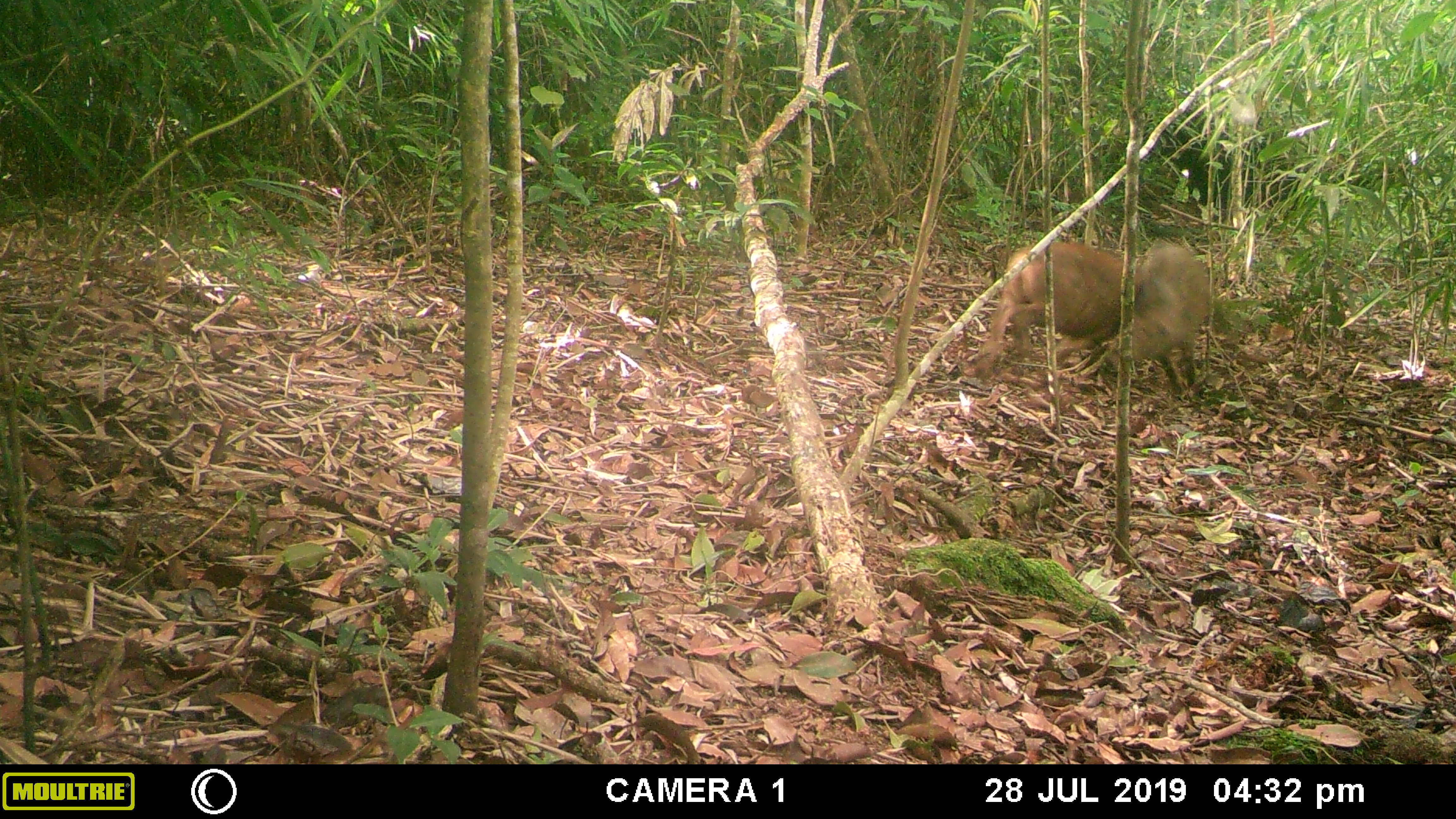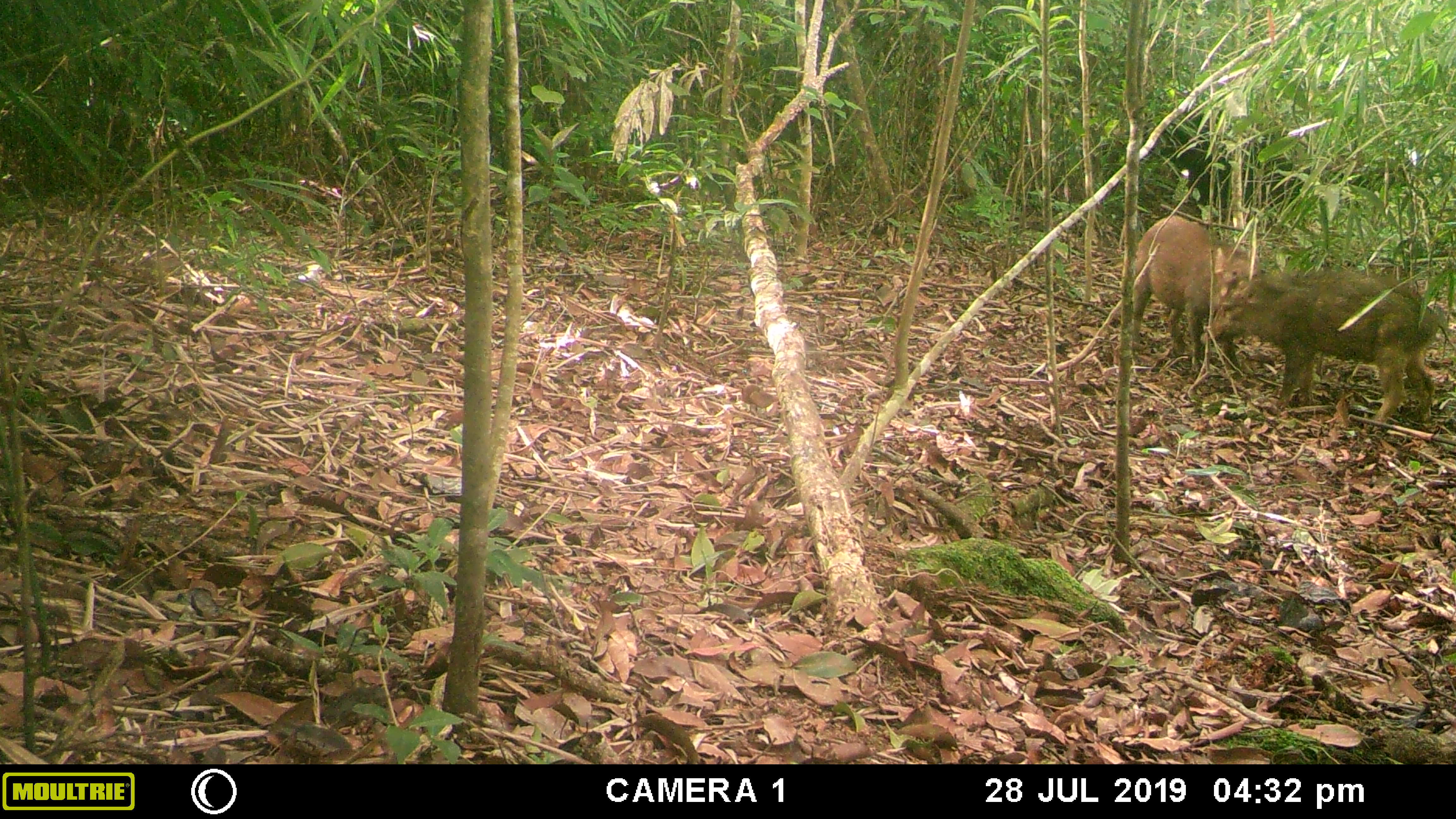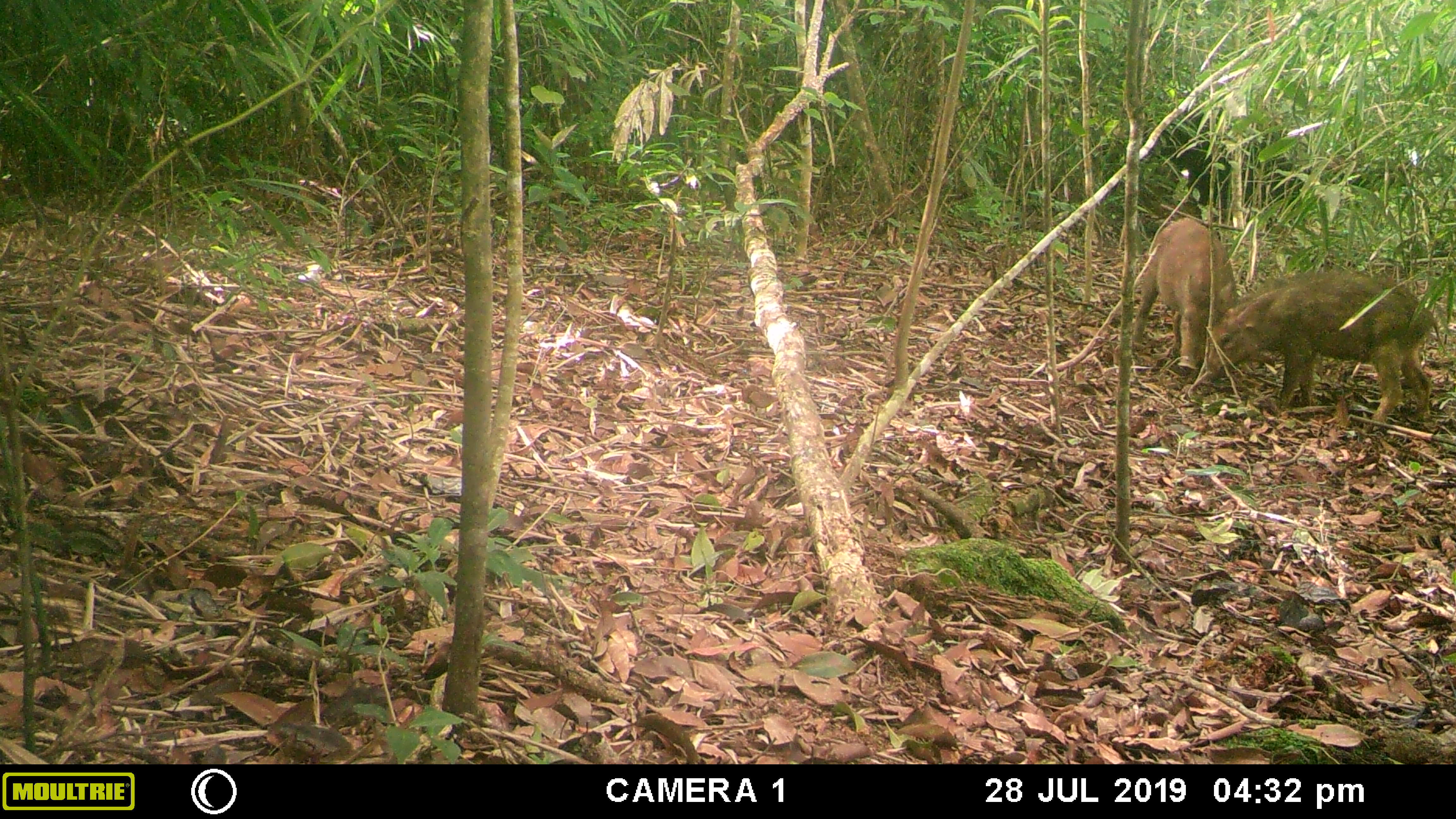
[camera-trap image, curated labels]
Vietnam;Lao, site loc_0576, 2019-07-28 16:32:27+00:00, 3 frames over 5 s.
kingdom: Animalia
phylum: Chordata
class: Mammalia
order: Artiodactyla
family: Suidae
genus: Sus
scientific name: Sus scrofa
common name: eurasian wild pig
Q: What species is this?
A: Eurasian wild pig (Sus scrofa).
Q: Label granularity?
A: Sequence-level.